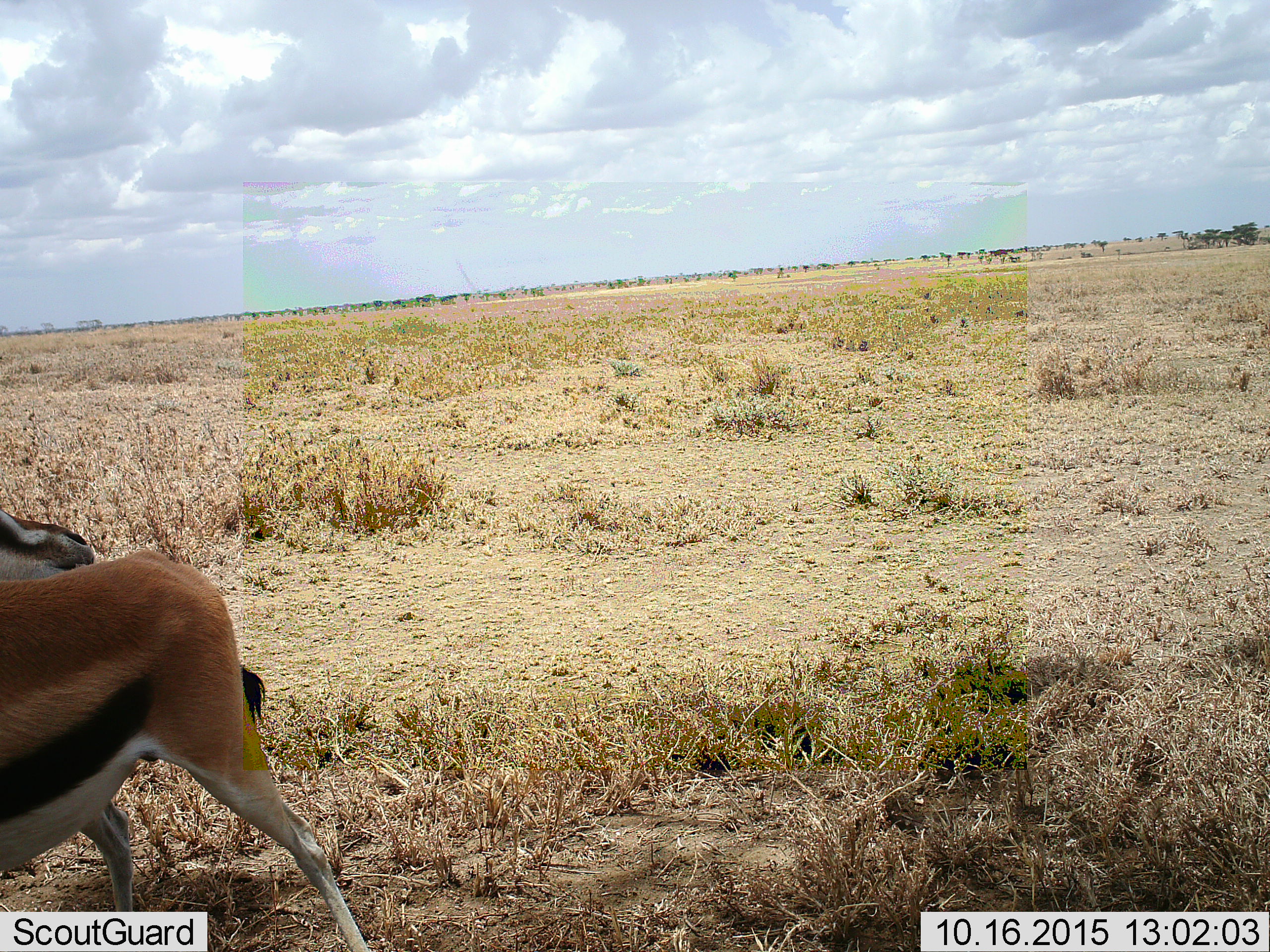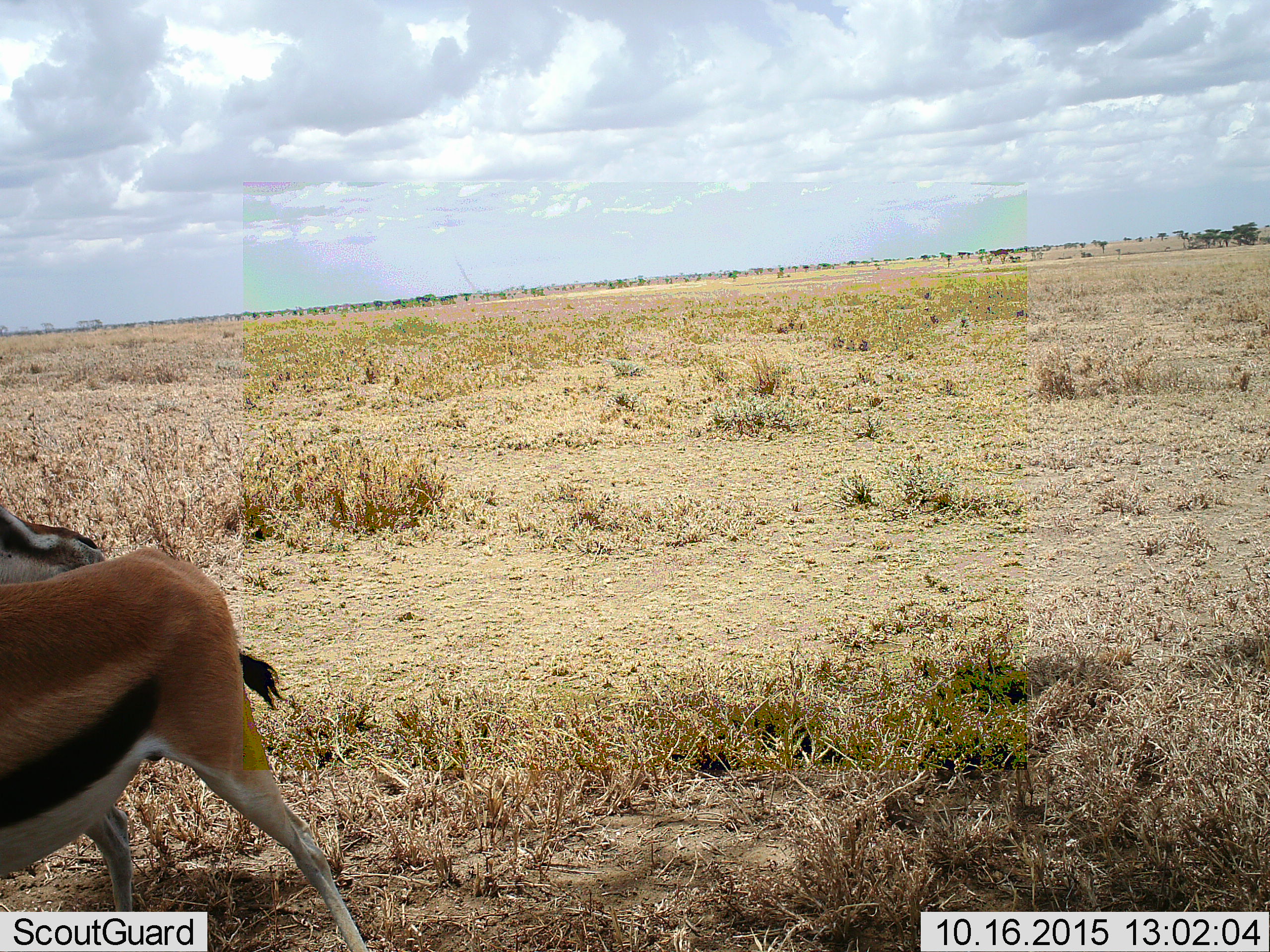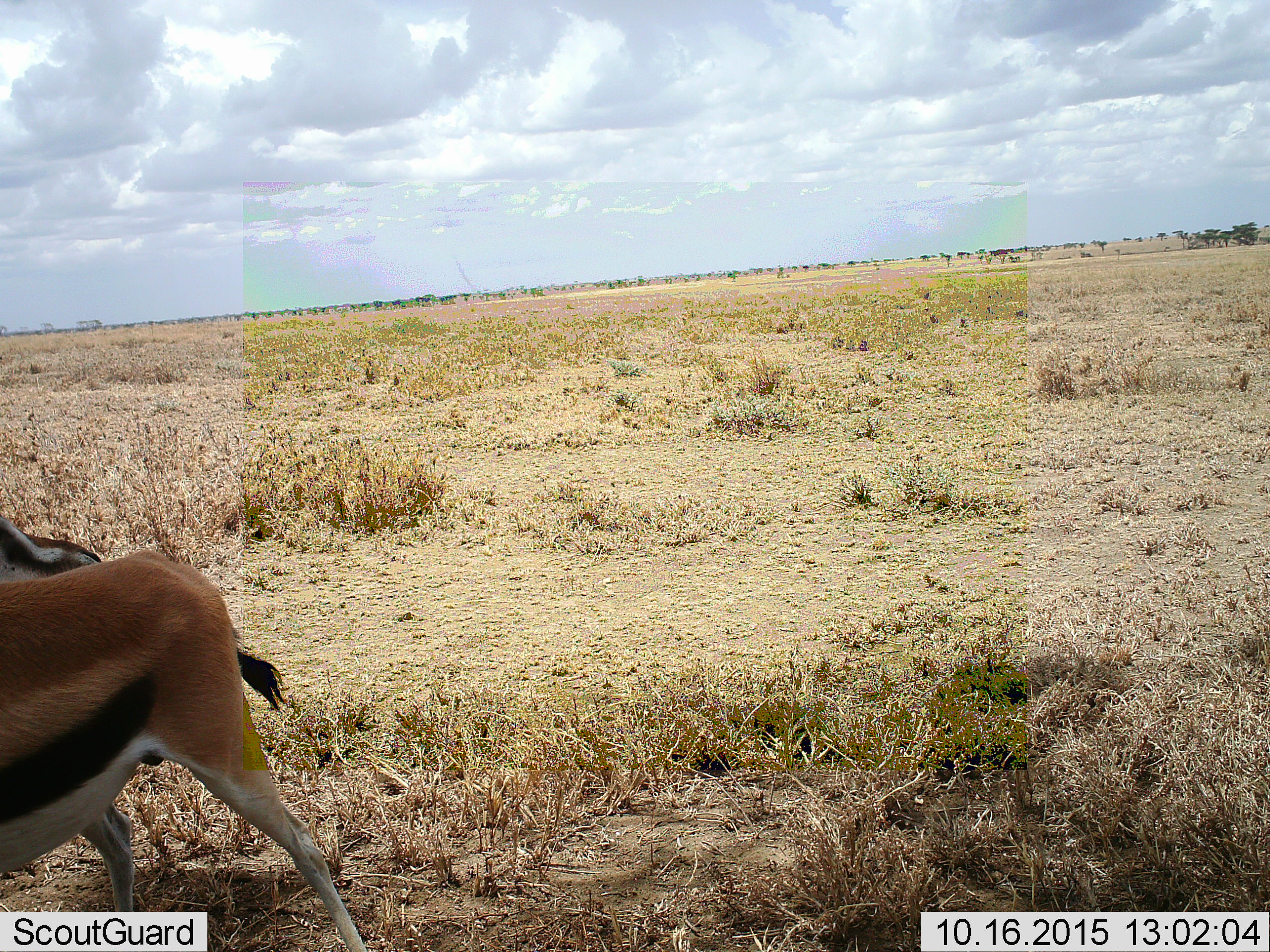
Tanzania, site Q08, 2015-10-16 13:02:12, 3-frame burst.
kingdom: Animalia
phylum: Chordata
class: Mammalia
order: Artiodactyla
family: Bovidae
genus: Eudorcas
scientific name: Eudorcas thomsonii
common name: thomson's gazelle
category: gazellethomsons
Gazellethomsons (thomson's gazelle) (Eudorcas thomsonii), count 1. Behavior (volunteer vote fractions): standing 80%, resting 0%, moving 0%, interacting 0%. Young present (vote fraction): 0%. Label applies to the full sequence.